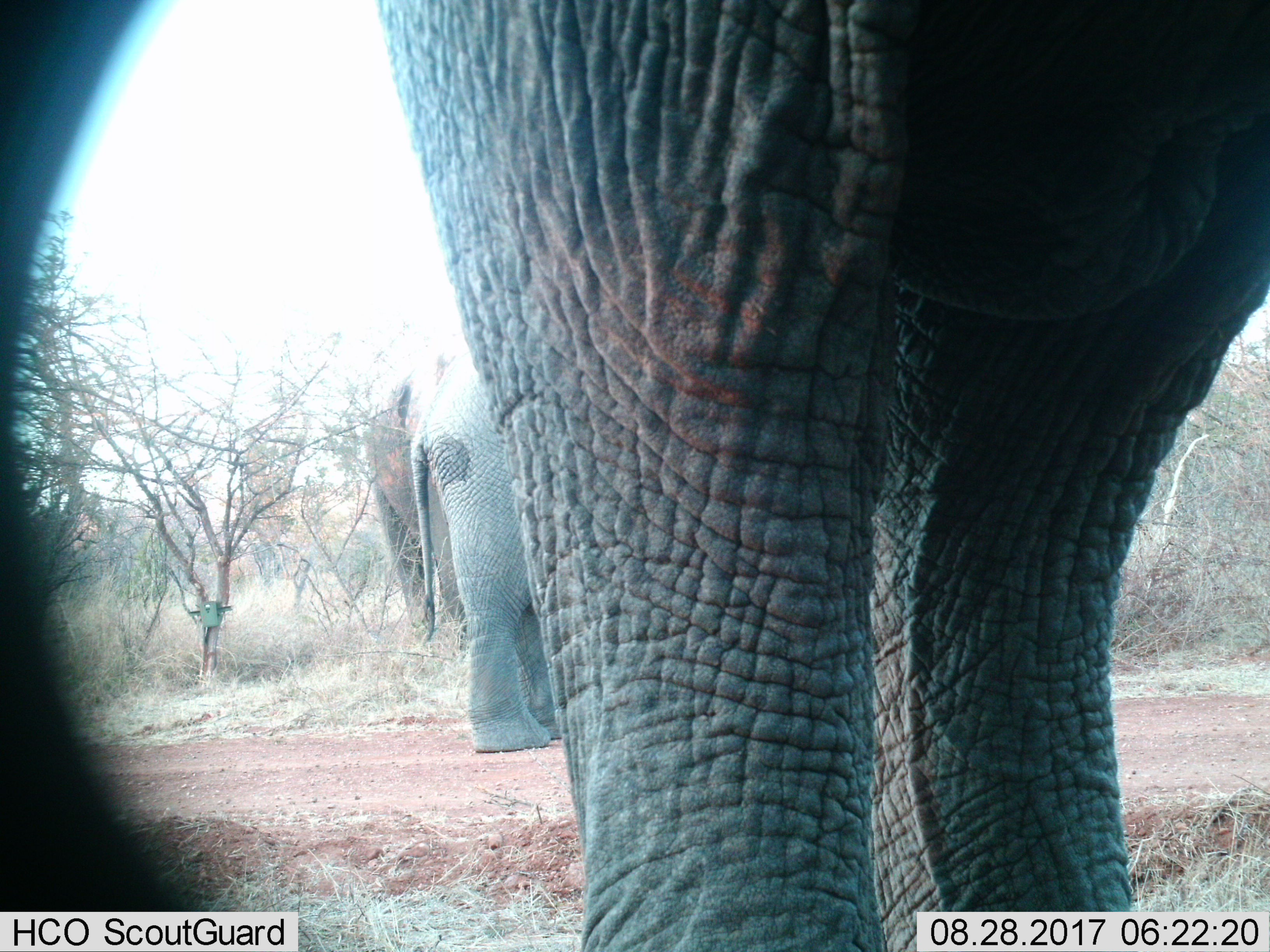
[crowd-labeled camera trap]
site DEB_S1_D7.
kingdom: Animalia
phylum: Chordata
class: Mammalia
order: Proboscidea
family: Elephantidae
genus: Loxodonta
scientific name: Loxodonta africana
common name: african bush elephant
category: elephant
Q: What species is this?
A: Elephant (african bush elephant) (Loxodonta africana).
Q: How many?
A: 3.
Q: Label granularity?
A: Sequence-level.